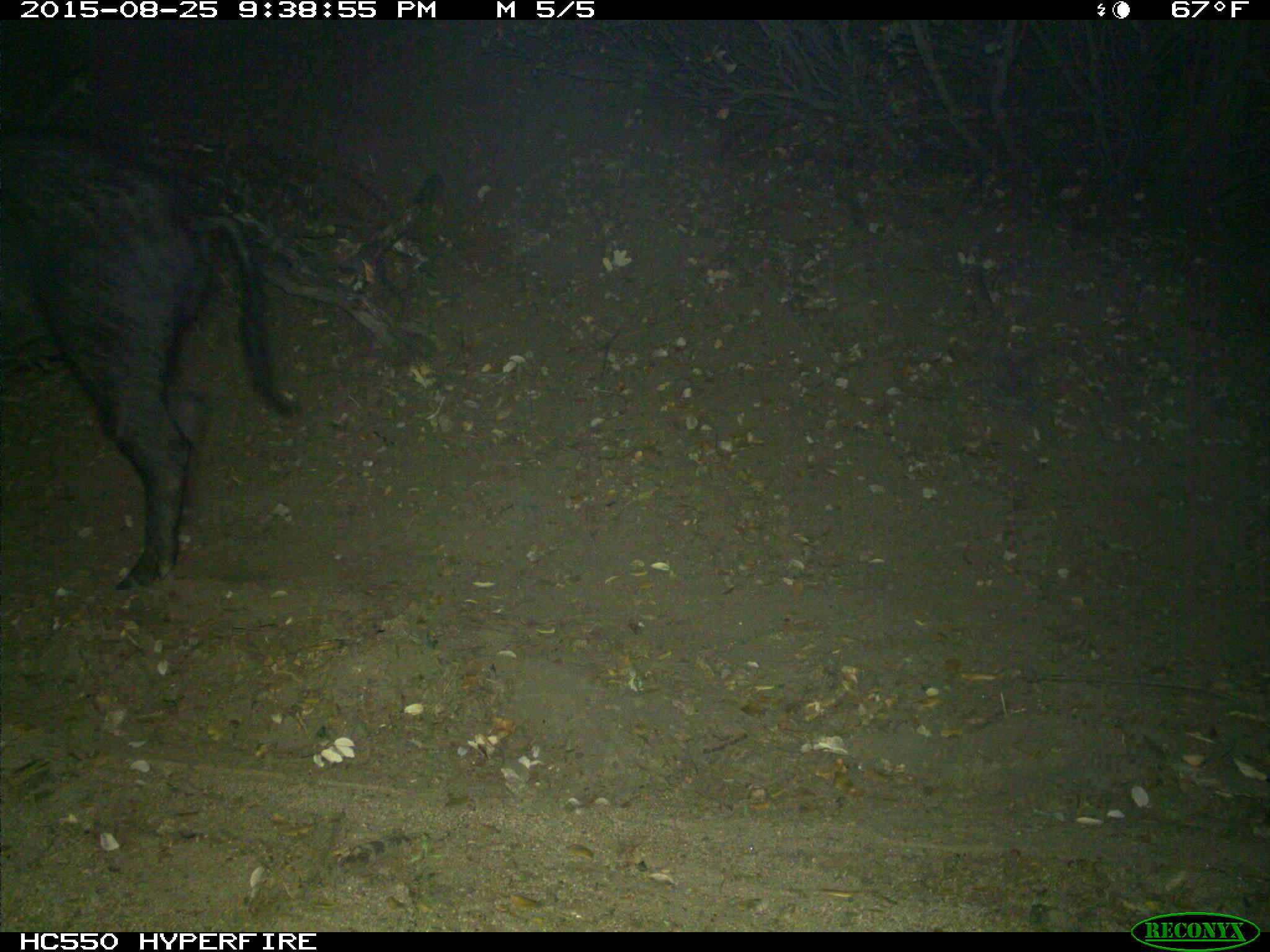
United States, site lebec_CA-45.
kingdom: Animalia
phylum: Chordata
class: Mammalia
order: Artiodactyla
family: Suidae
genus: Sus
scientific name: Sus scrofa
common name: wild boar